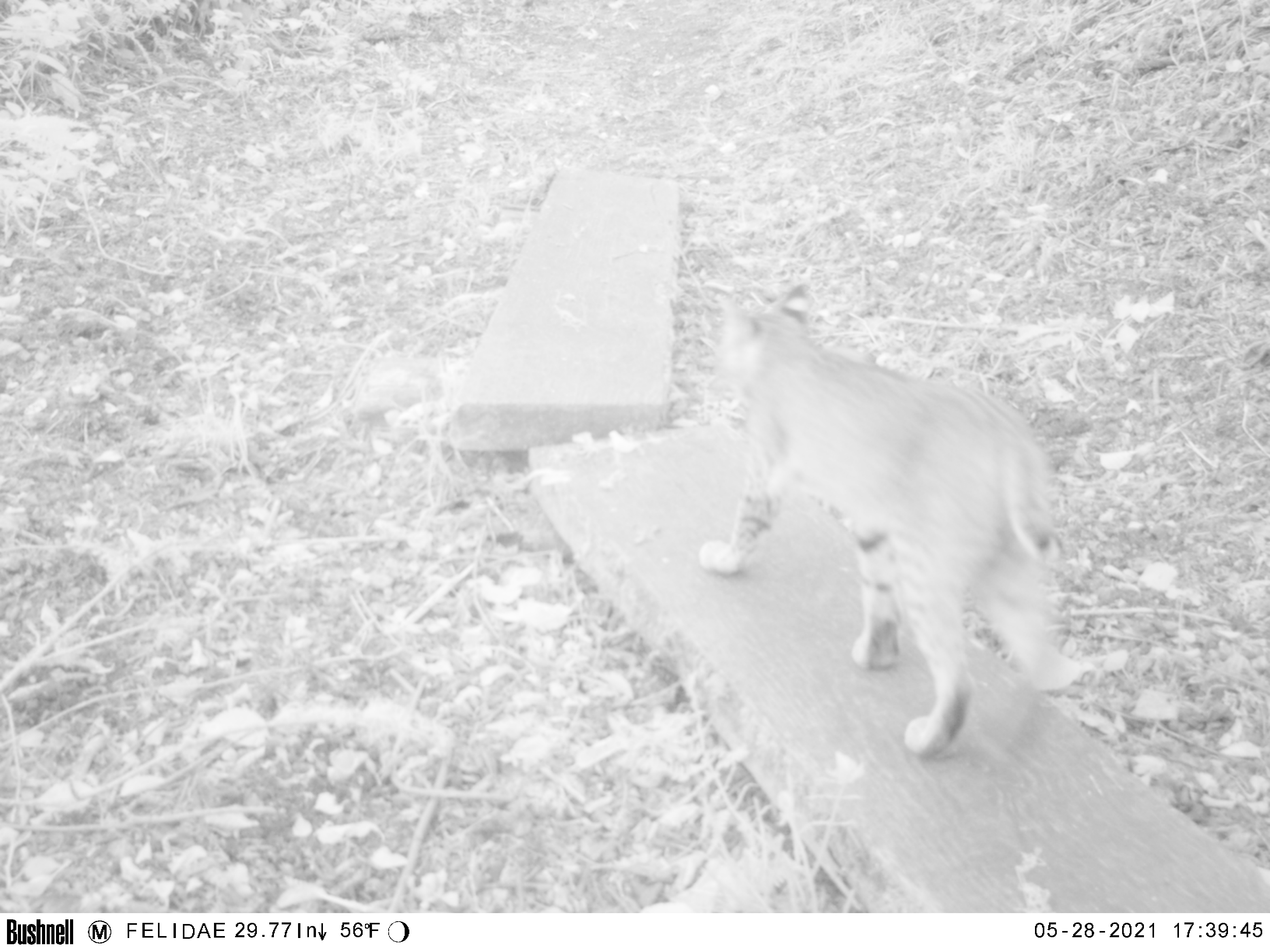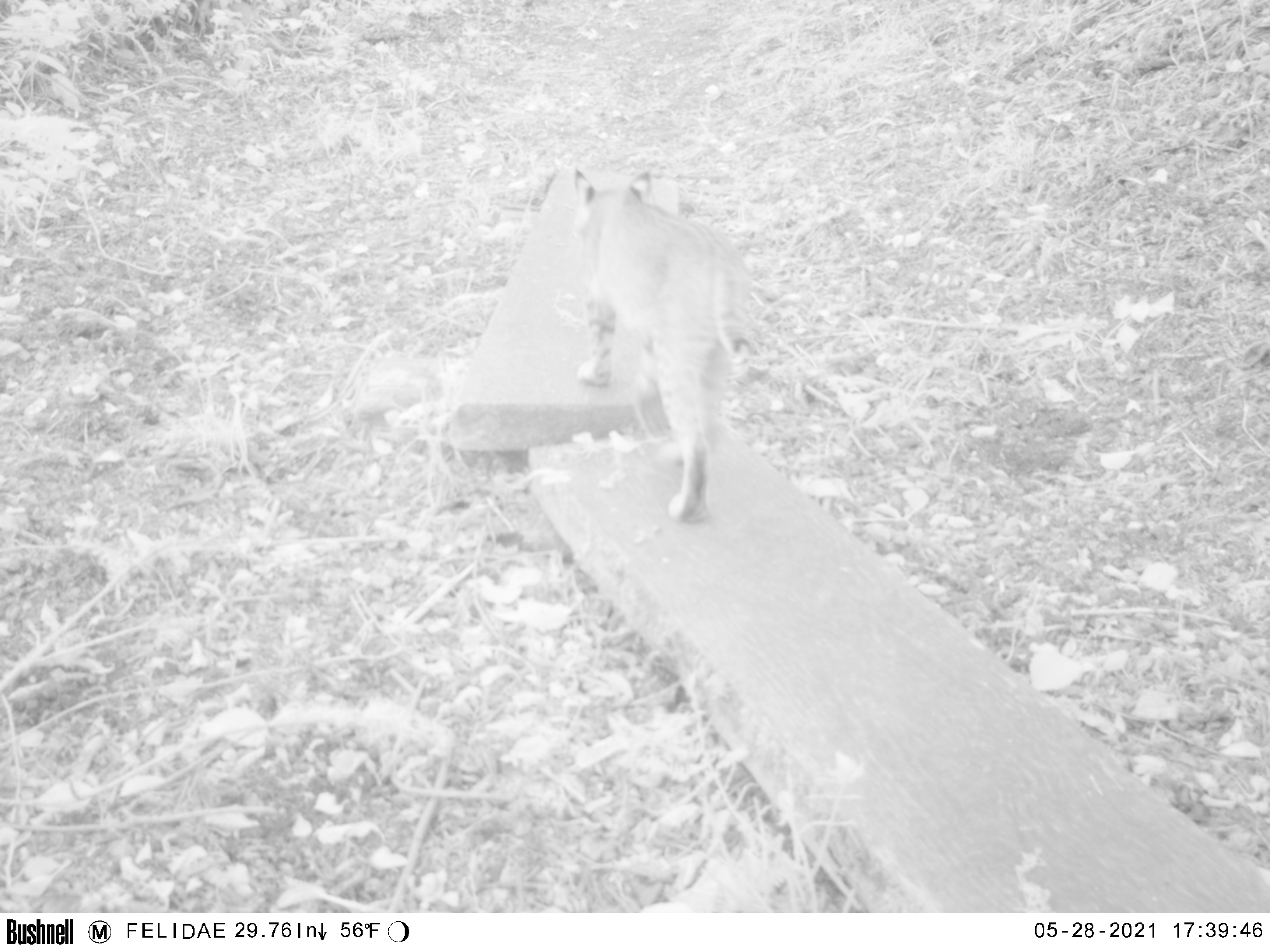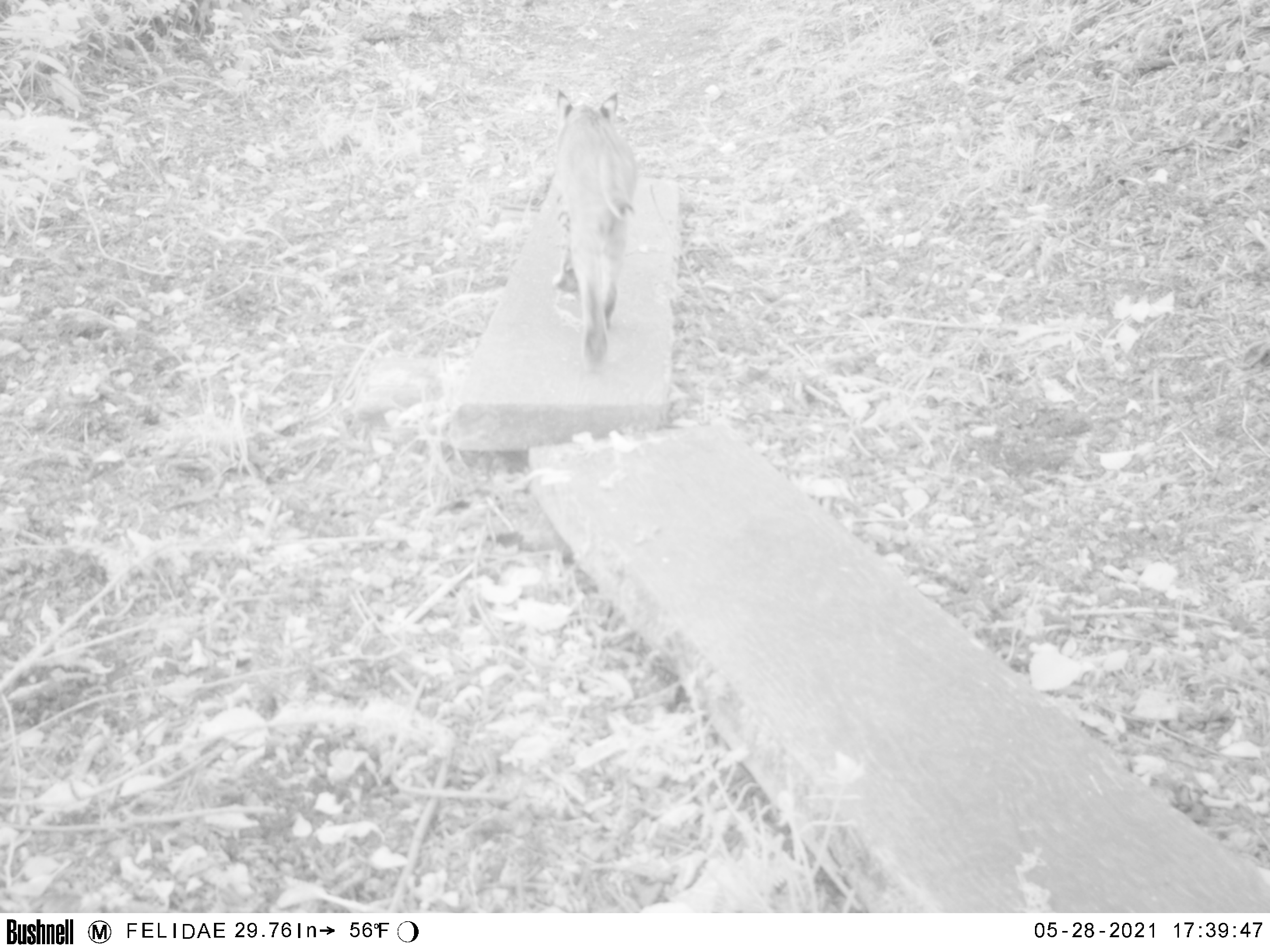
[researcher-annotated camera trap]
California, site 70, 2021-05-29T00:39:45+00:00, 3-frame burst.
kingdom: Animalia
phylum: Chordata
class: Mammalia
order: Carnivora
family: Felidae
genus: Lynx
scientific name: Lynx rufus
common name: bobcat